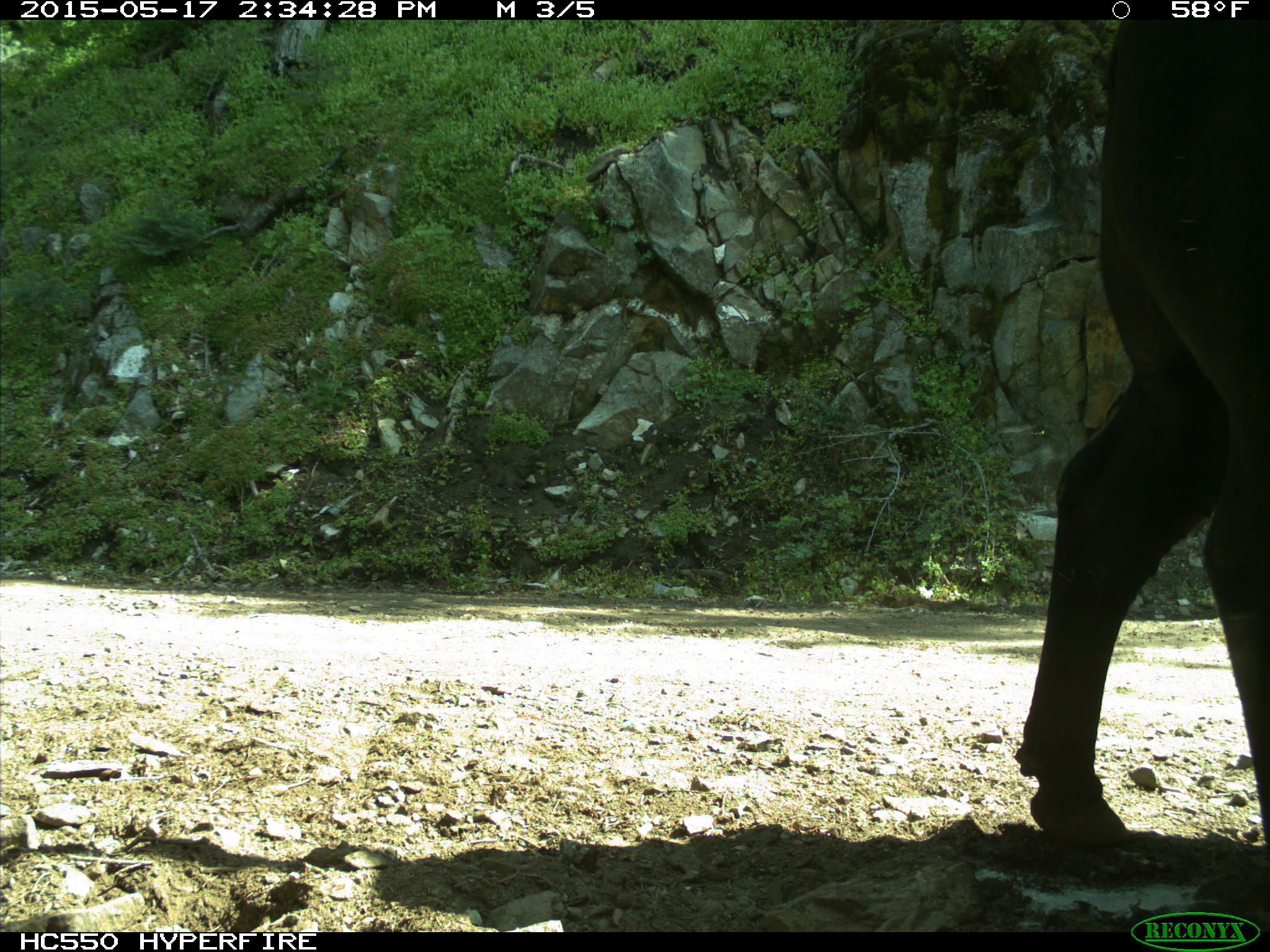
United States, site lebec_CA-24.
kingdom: Animalia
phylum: Chordata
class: Mammalia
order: Artiodactyla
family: Bovidae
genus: Bos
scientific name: Bos taurus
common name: domestic cow